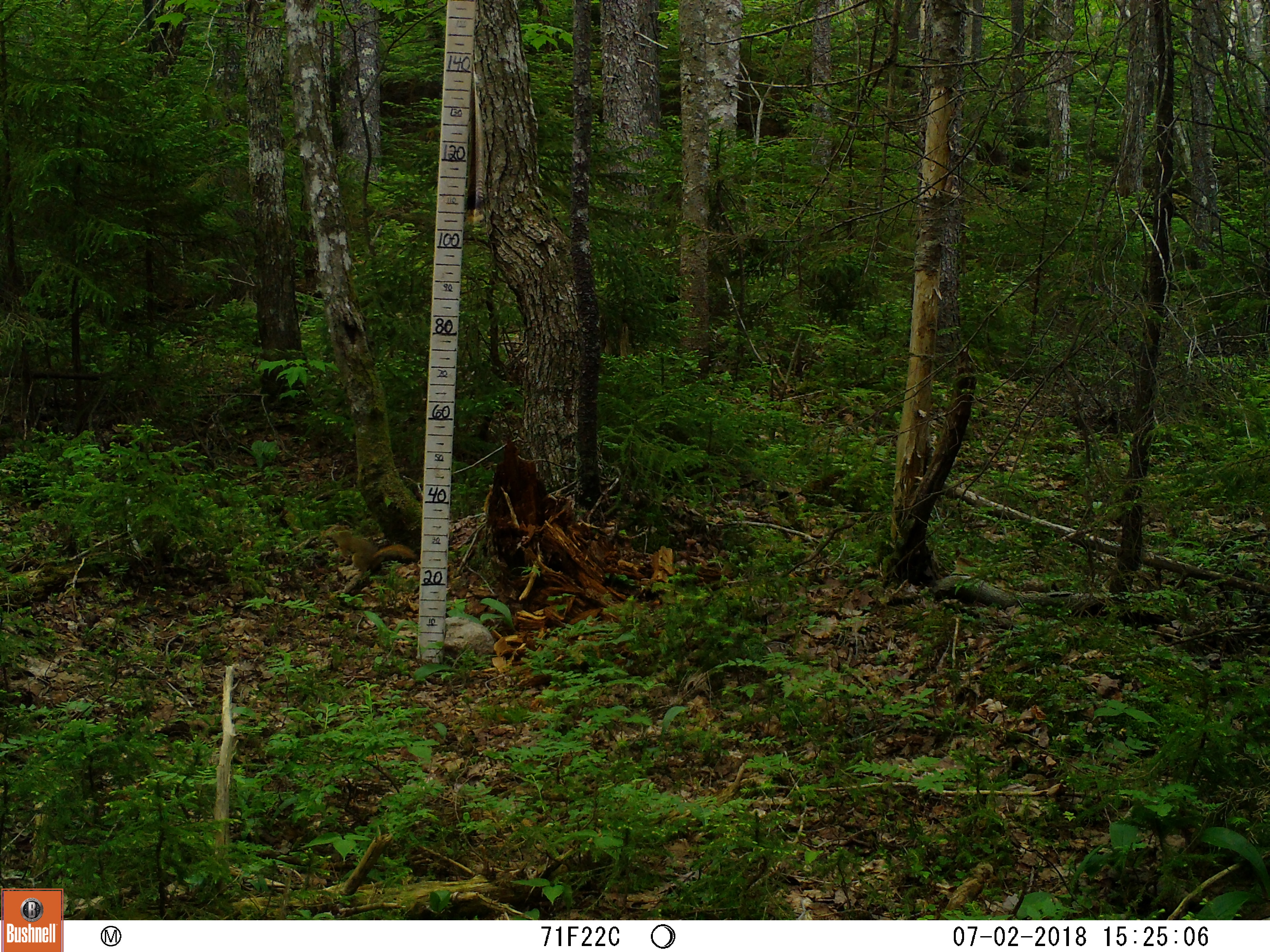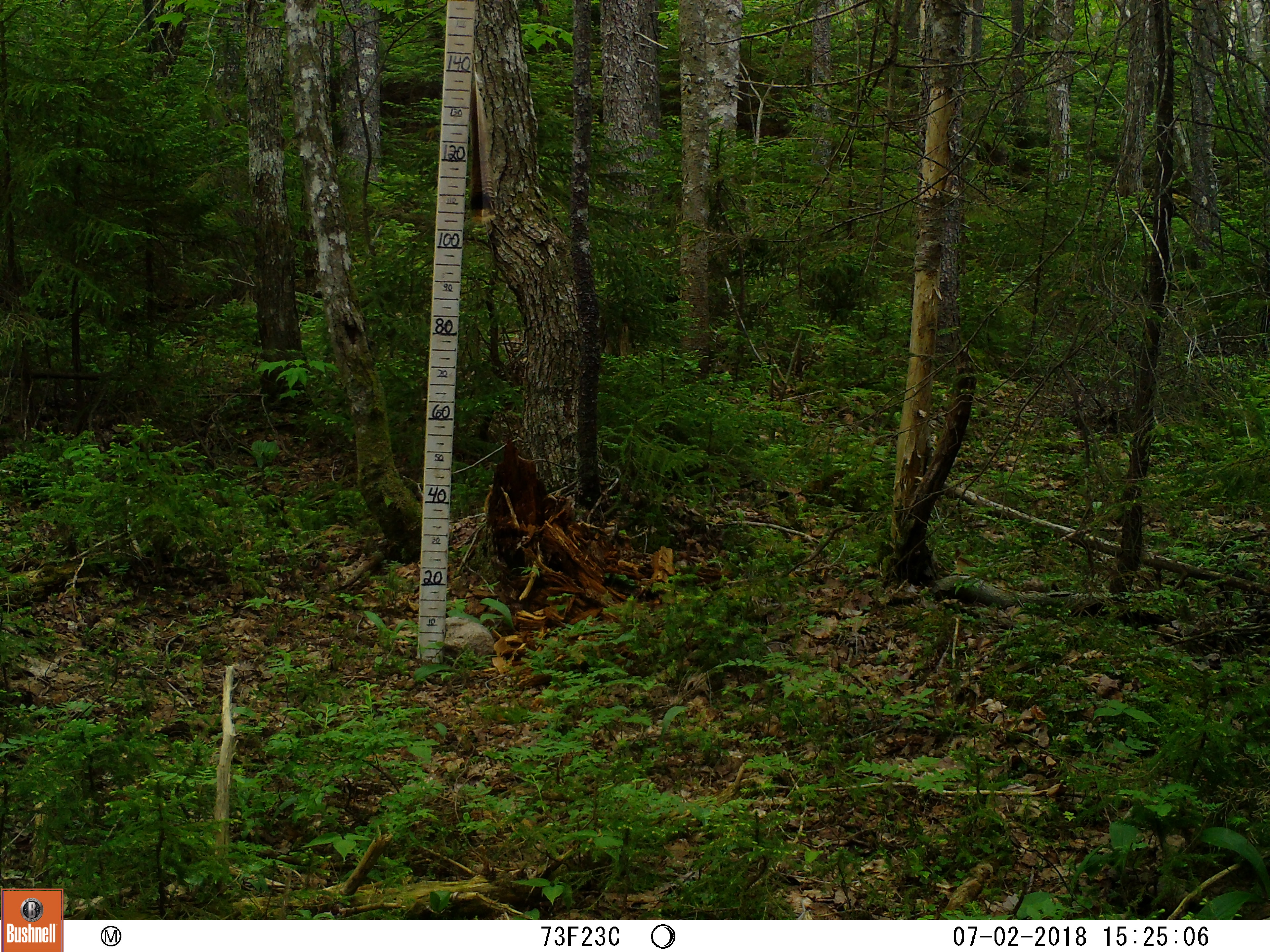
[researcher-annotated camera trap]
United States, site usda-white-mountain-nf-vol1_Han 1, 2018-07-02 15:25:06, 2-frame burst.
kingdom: Animalia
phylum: Chordata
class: Mammalia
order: Rodentia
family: Sciuridae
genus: Tamiasciurus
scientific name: Tamiasciurus hudsonicus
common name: red squirrel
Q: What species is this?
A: Red squirrel (Tamiasciurus hudsonicus).